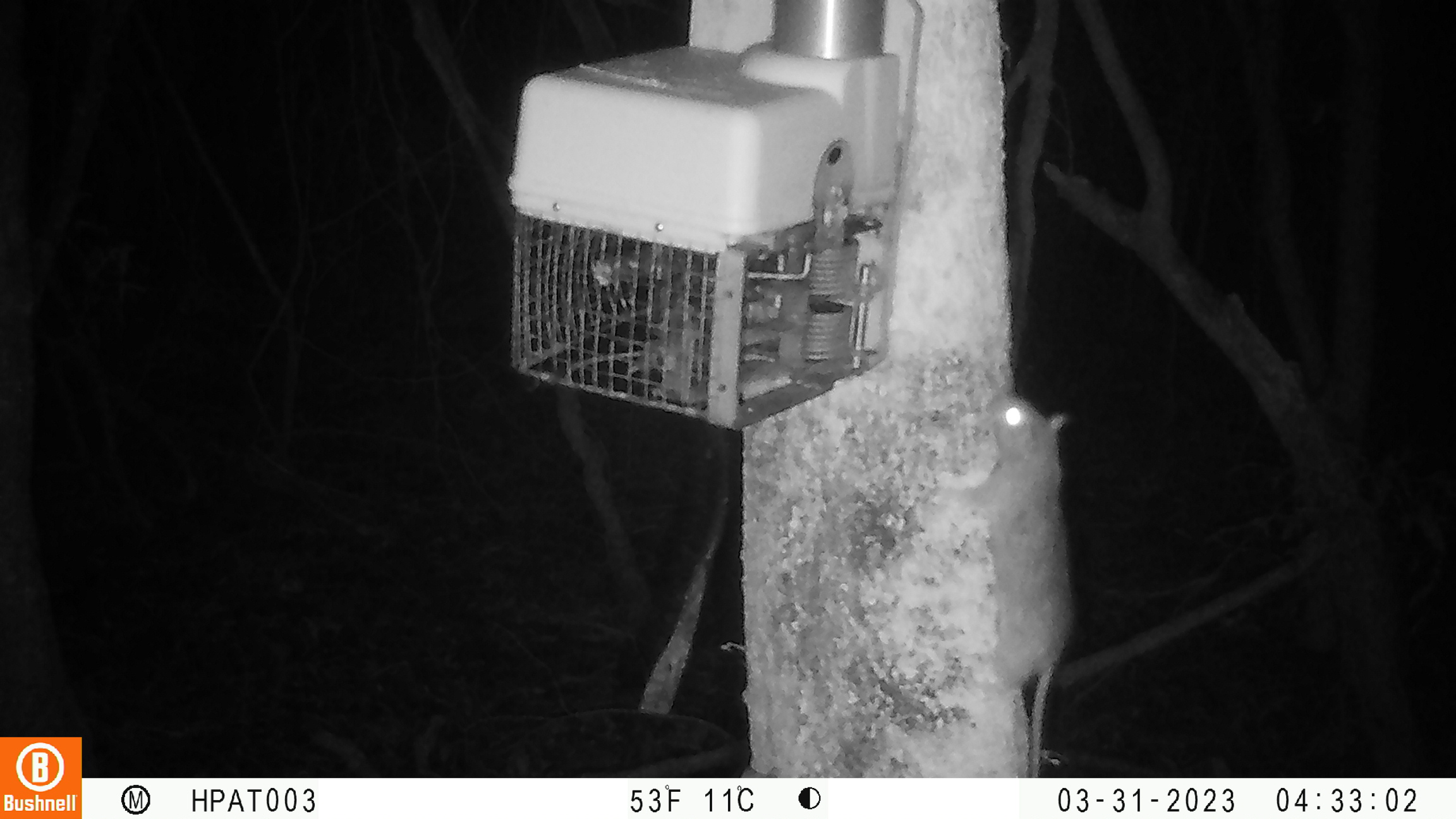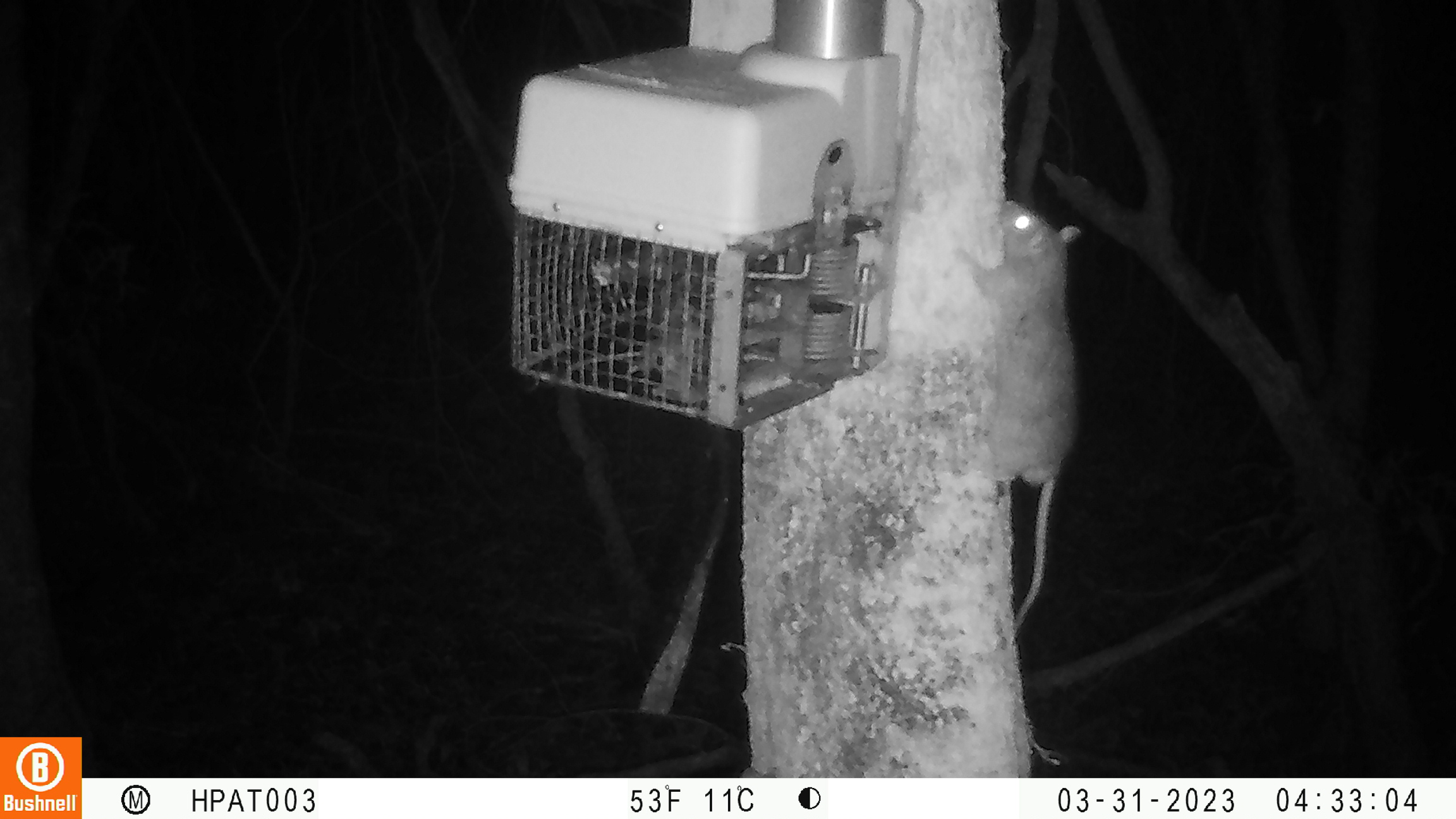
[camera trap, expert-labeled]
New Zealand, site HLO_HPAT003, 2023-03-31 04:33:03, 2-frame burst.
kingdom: Animalia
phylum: Chordata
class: Mammalia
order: Rodentia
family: Muridae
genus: Rattus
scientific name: Rattus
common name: rat